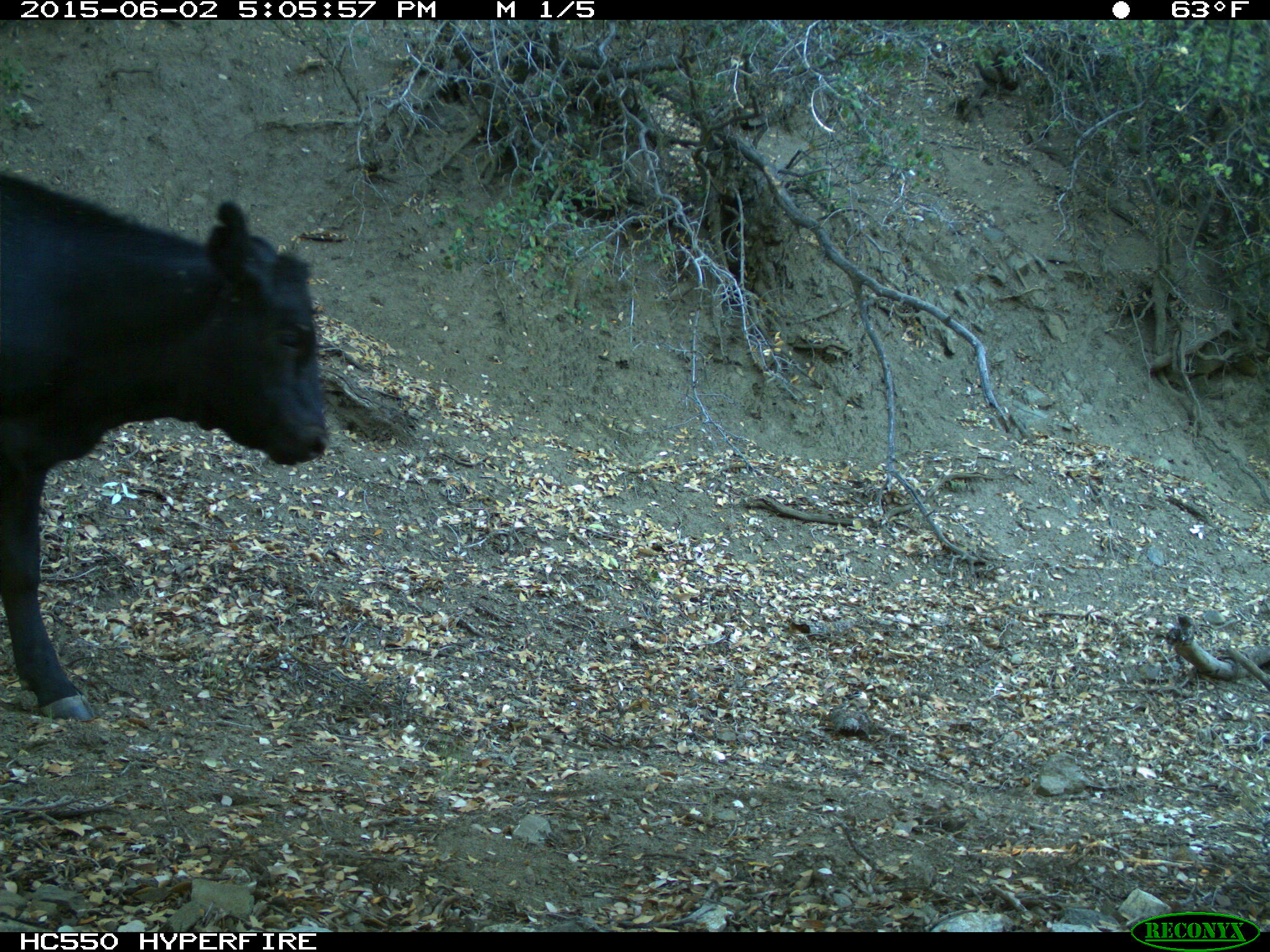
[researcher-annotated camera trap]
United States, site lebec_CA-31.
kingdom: Animalia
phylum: Chordata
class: Mammalia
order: Artiodactyla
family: Bovidae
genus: Bos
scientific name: Bos taurus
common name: domestic cow